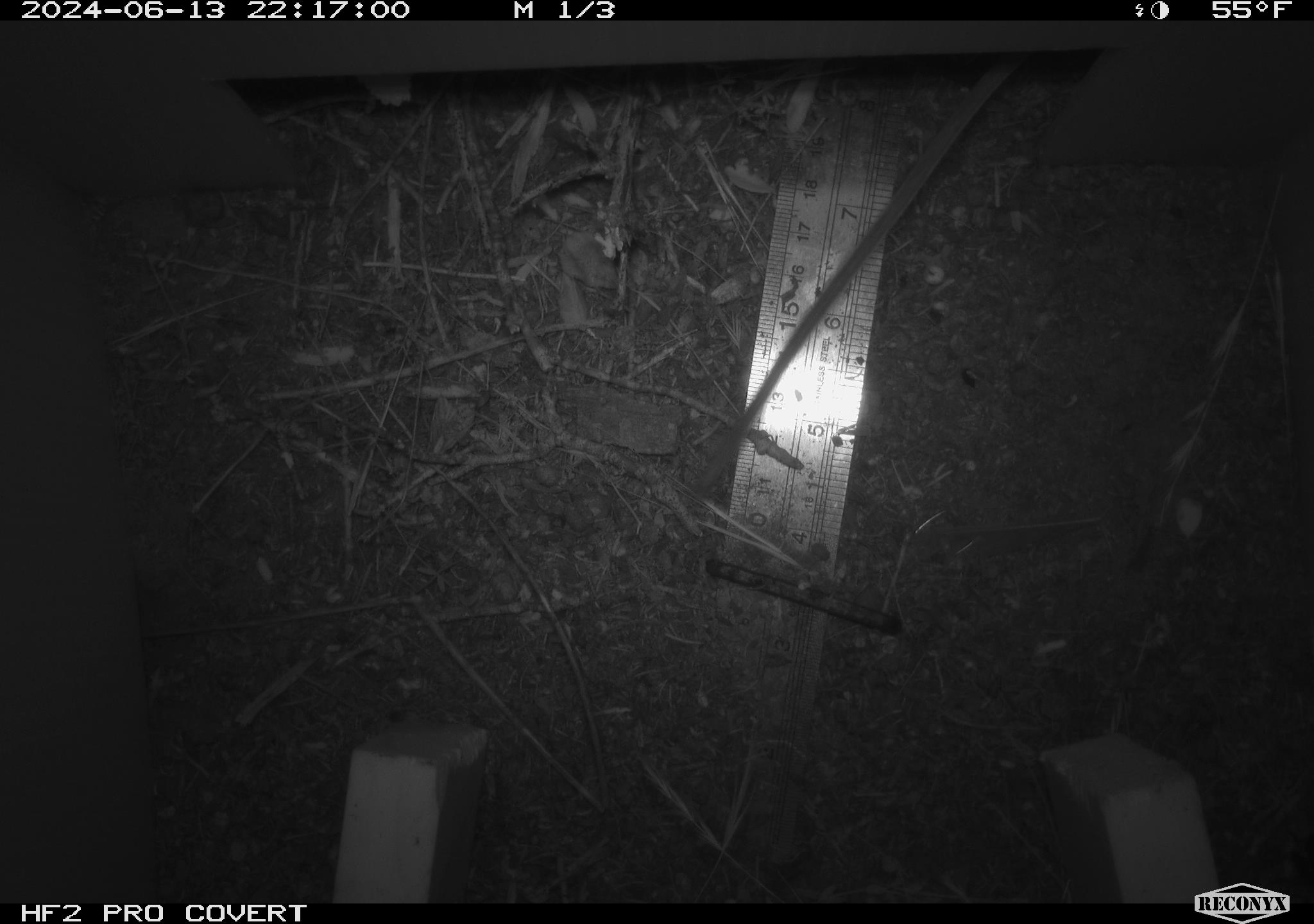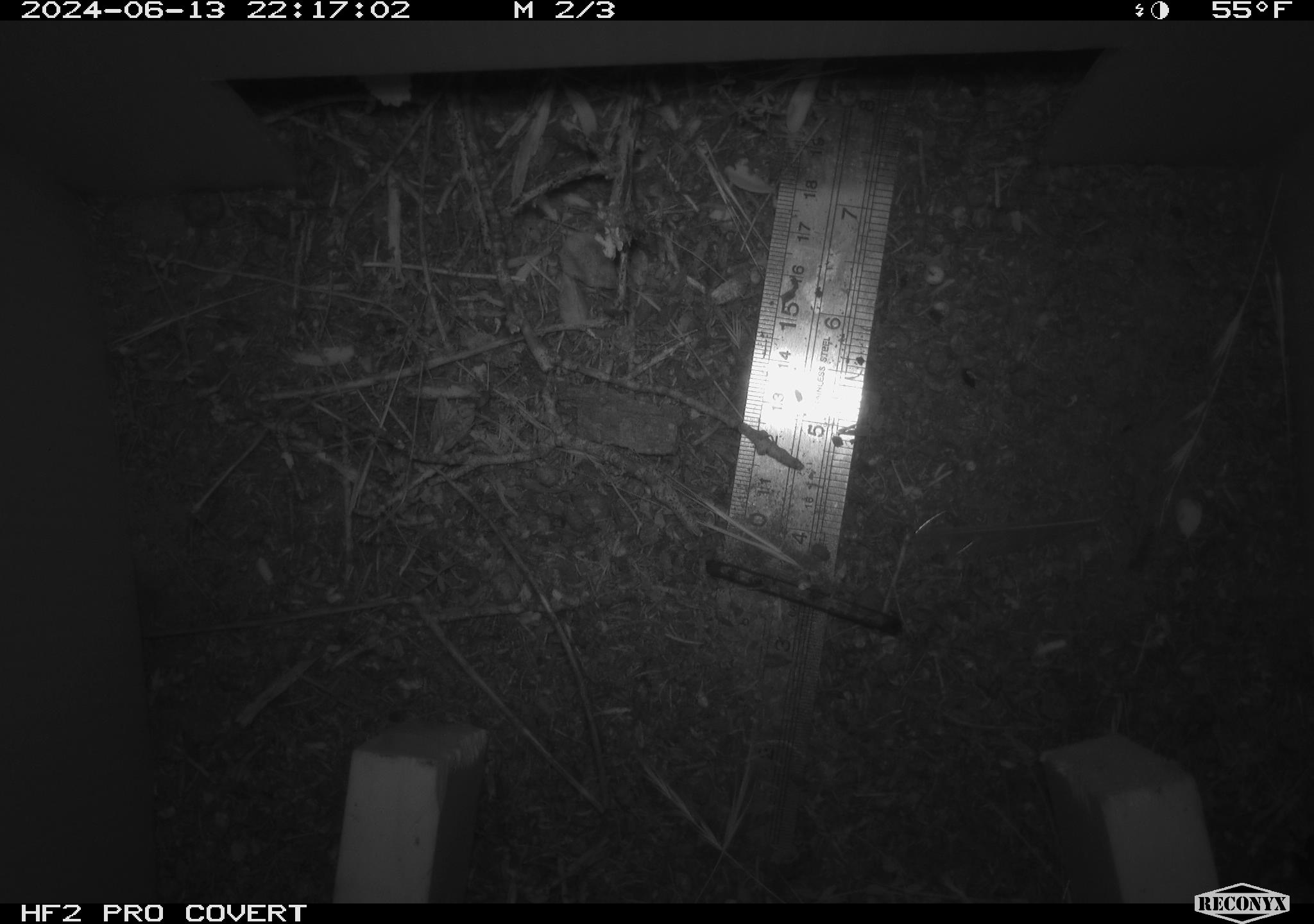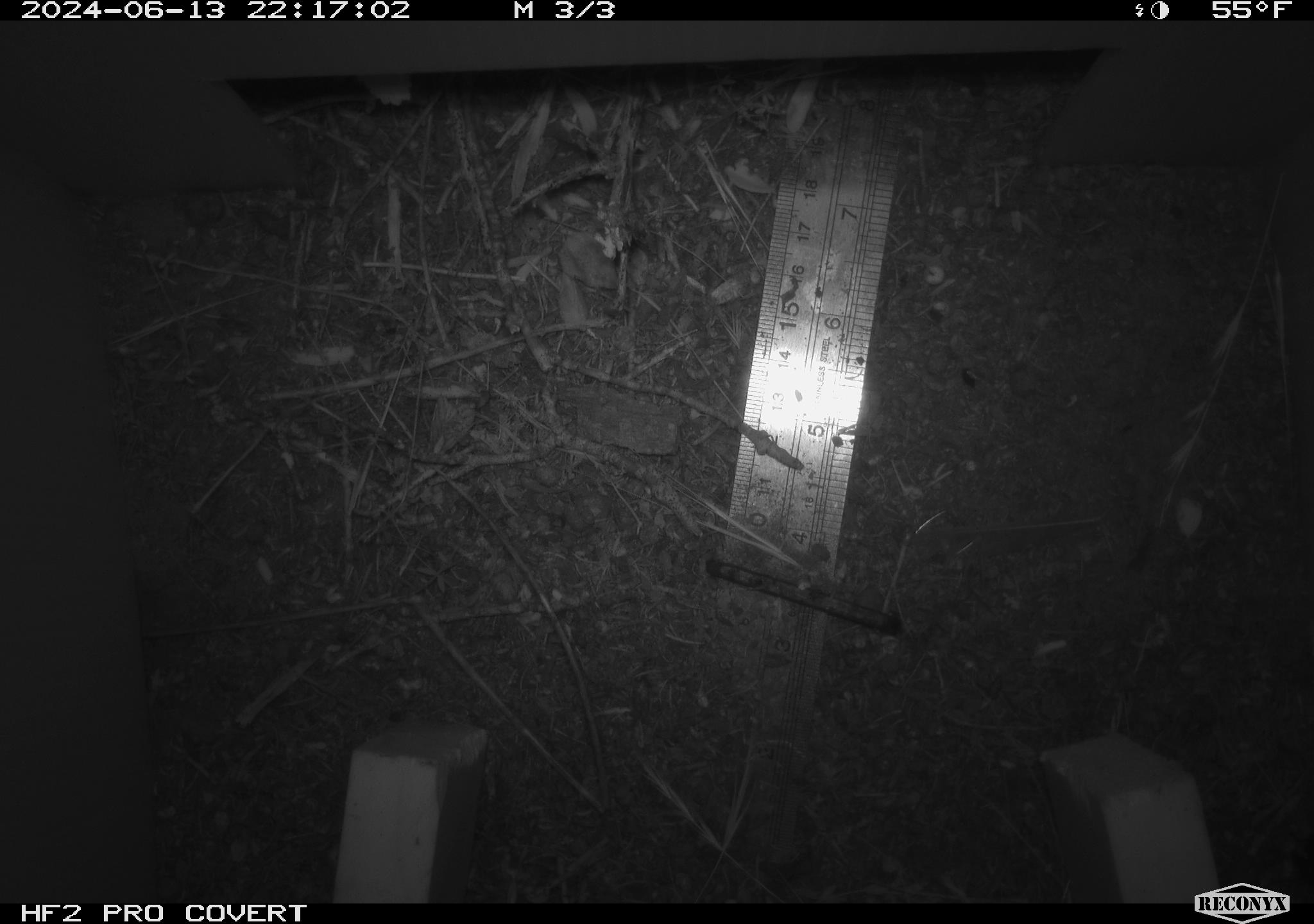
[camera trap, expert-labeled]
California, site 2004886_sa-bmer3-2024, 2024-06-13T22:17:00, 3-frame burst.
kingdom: Animalia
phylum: Chordata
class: Mammalia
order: Rodentia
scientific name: Rodentia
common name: mouse species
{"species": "mouse species (Rodentia)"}